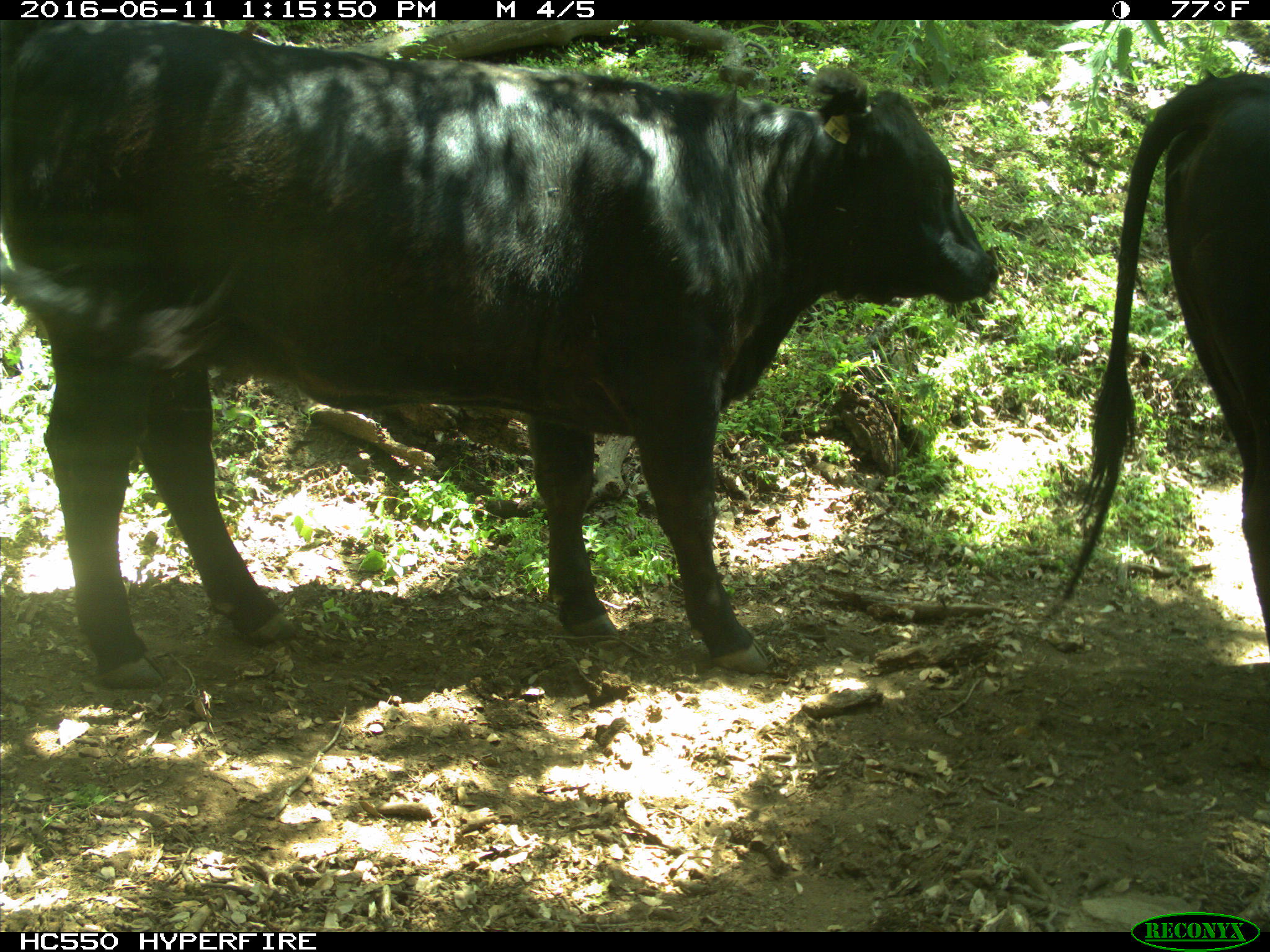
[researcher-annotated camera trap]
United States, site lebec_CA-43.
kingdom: Animalia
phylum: Chordata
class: Mammalia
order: Artiodactyla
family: Bovidae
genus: Bos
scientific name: Bos taurus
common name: domestic cow